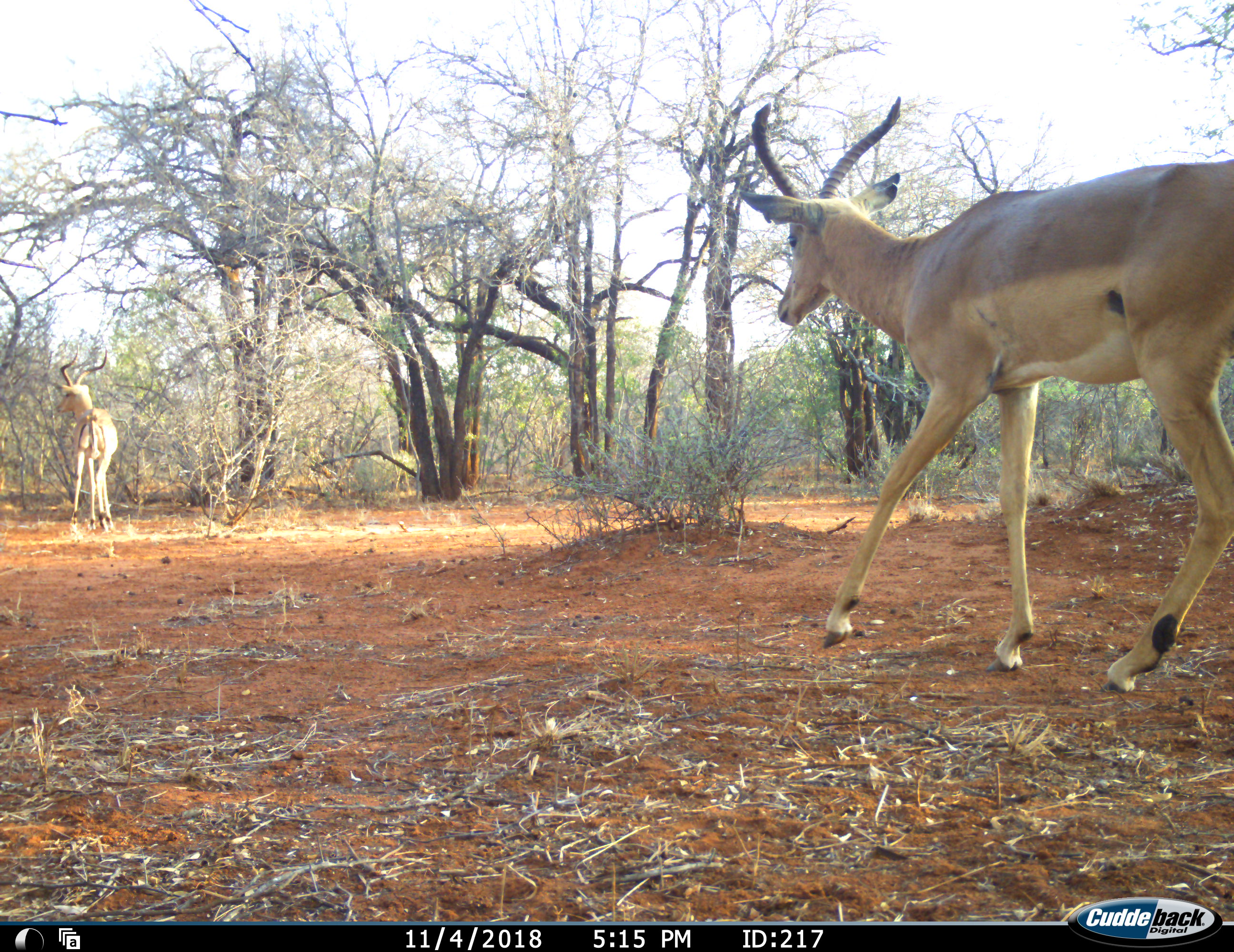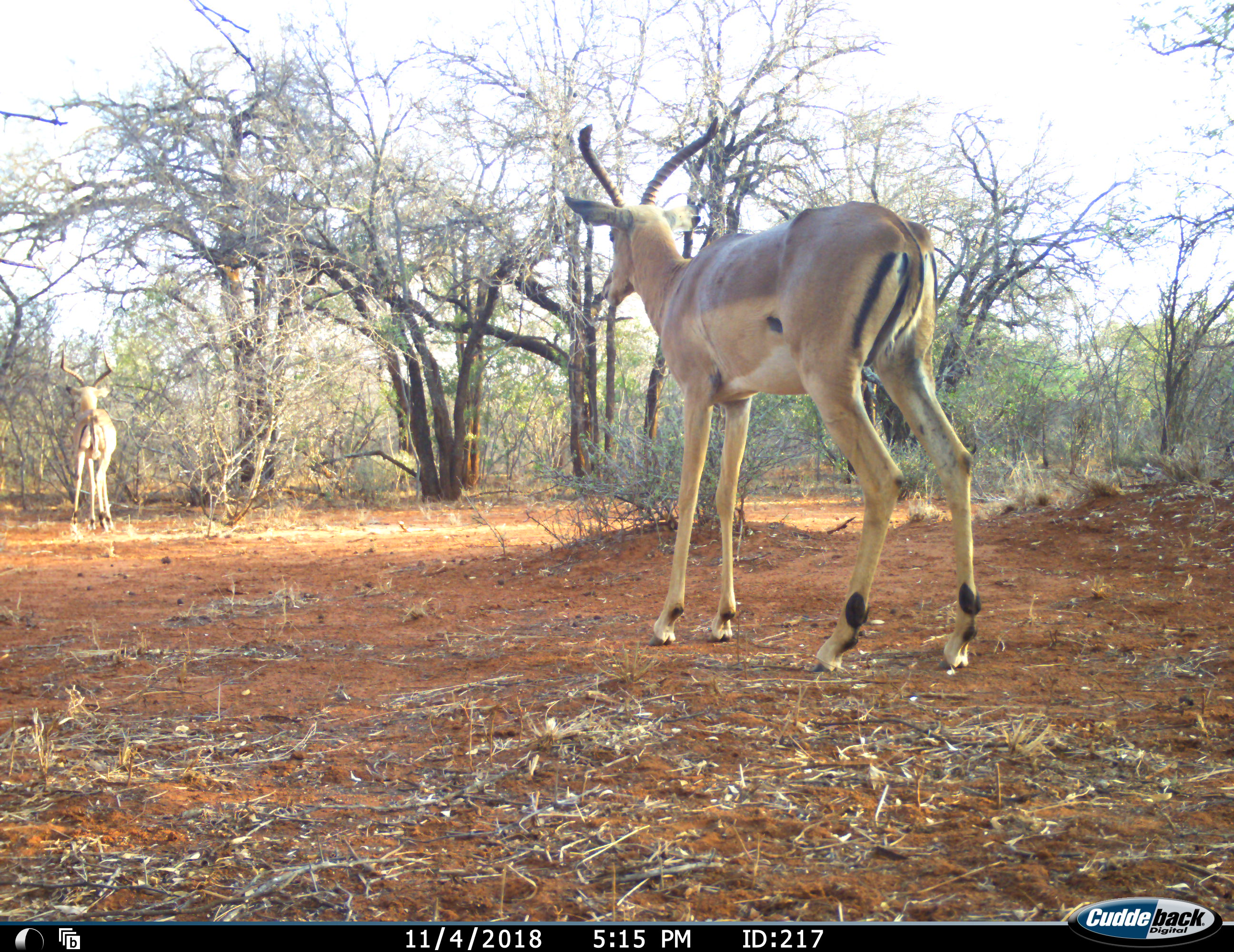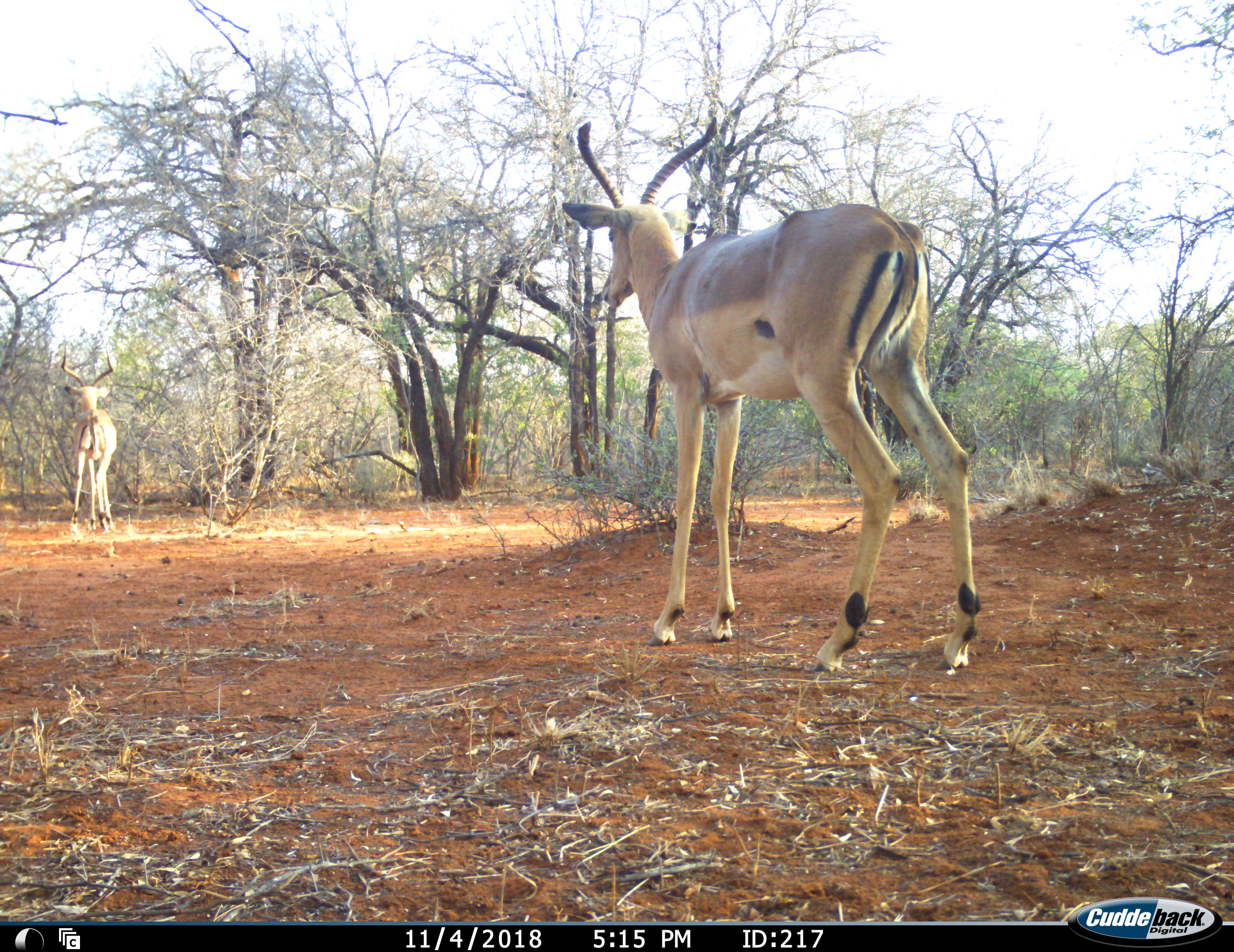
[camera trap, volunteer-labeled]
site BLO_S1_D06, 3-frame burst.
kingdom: Animalia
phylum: Chordata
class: Mammalia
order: Artiodactyla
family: Bovidae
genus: Aepyceros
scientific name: Aepyceros melampus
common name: impala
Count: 2.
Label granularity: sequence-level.